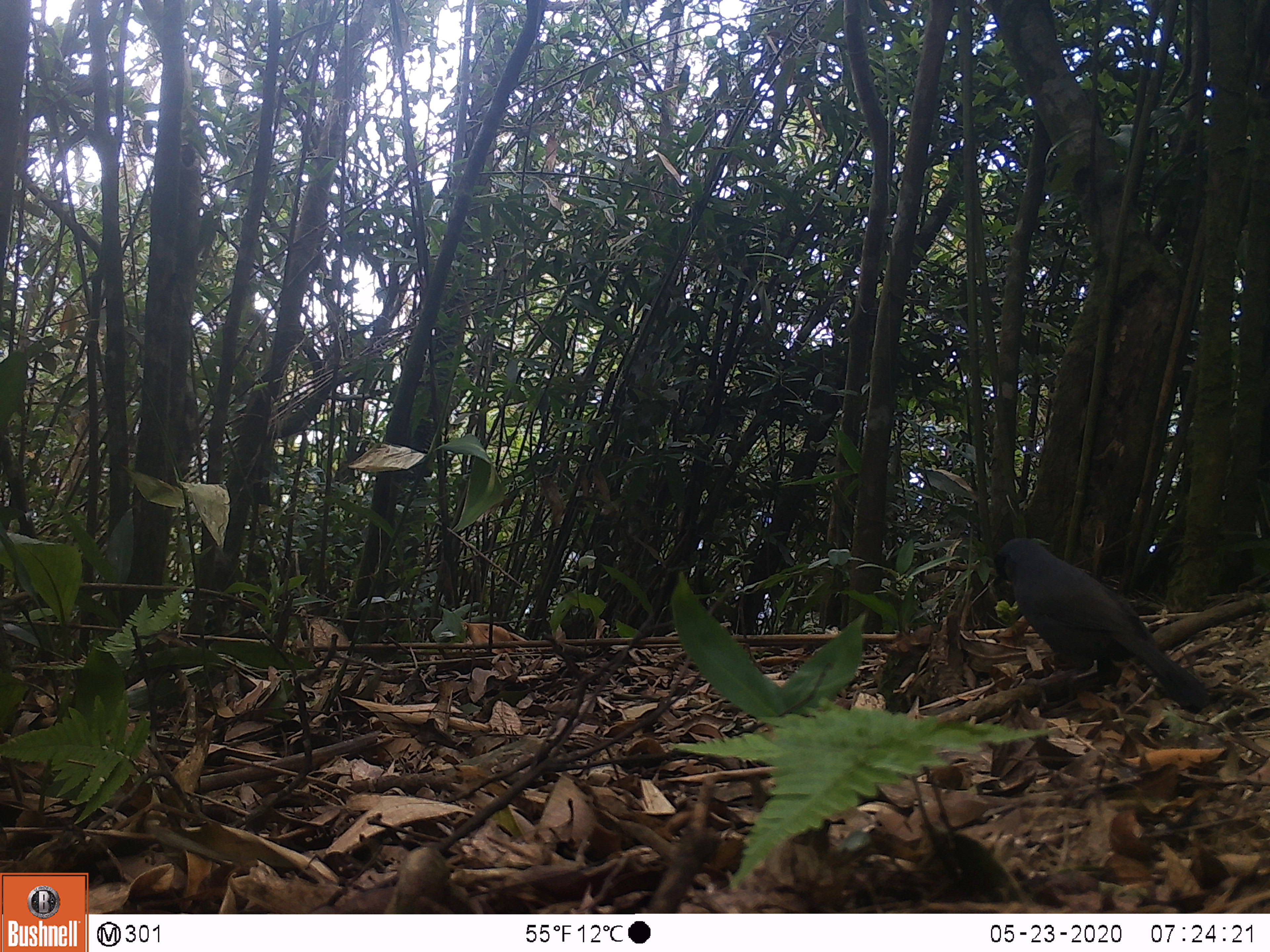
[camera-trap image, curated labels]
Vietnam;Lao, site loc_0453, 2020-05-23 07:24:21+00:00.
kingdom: Animalia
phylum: Chordata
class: Aves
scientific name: Aves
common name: bird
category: unidentified bird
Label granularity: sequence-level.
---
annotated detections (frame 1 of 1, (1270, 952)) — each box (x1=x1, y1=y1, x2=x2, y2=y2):
unidentified bird: (x1=993, y1=537, x2=1210, y2=714)